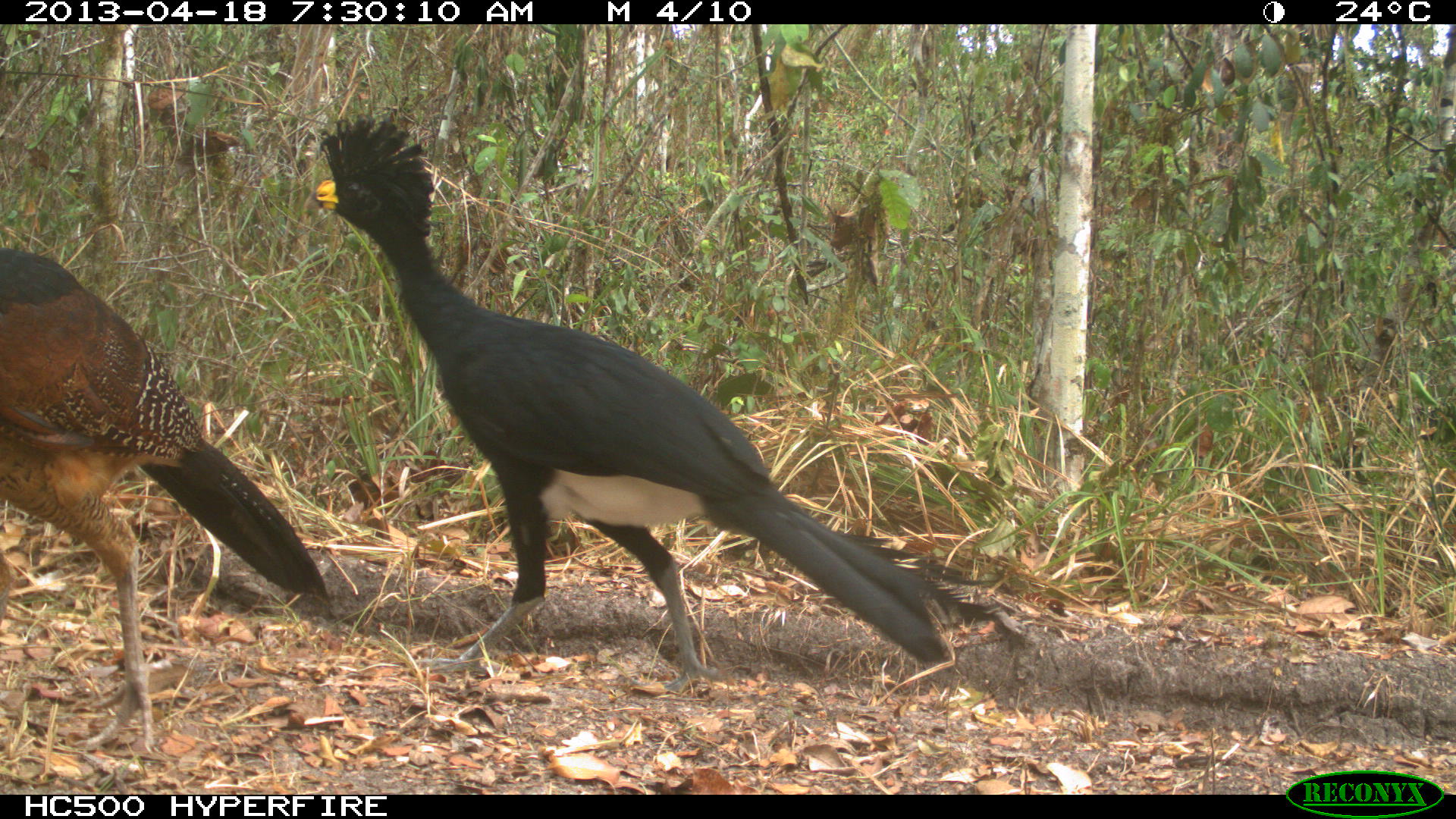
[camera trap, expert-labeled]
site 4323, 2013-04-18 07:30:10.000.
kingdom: Animalia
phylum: Chordata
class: Aves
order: Galliformes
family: Cracidae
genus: Crax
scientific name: Crax rubra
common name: great curassow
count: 3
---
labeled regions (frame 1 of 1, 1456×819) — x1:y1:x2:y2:
crax rubra: 307:117:994:693; 0:246:321:754